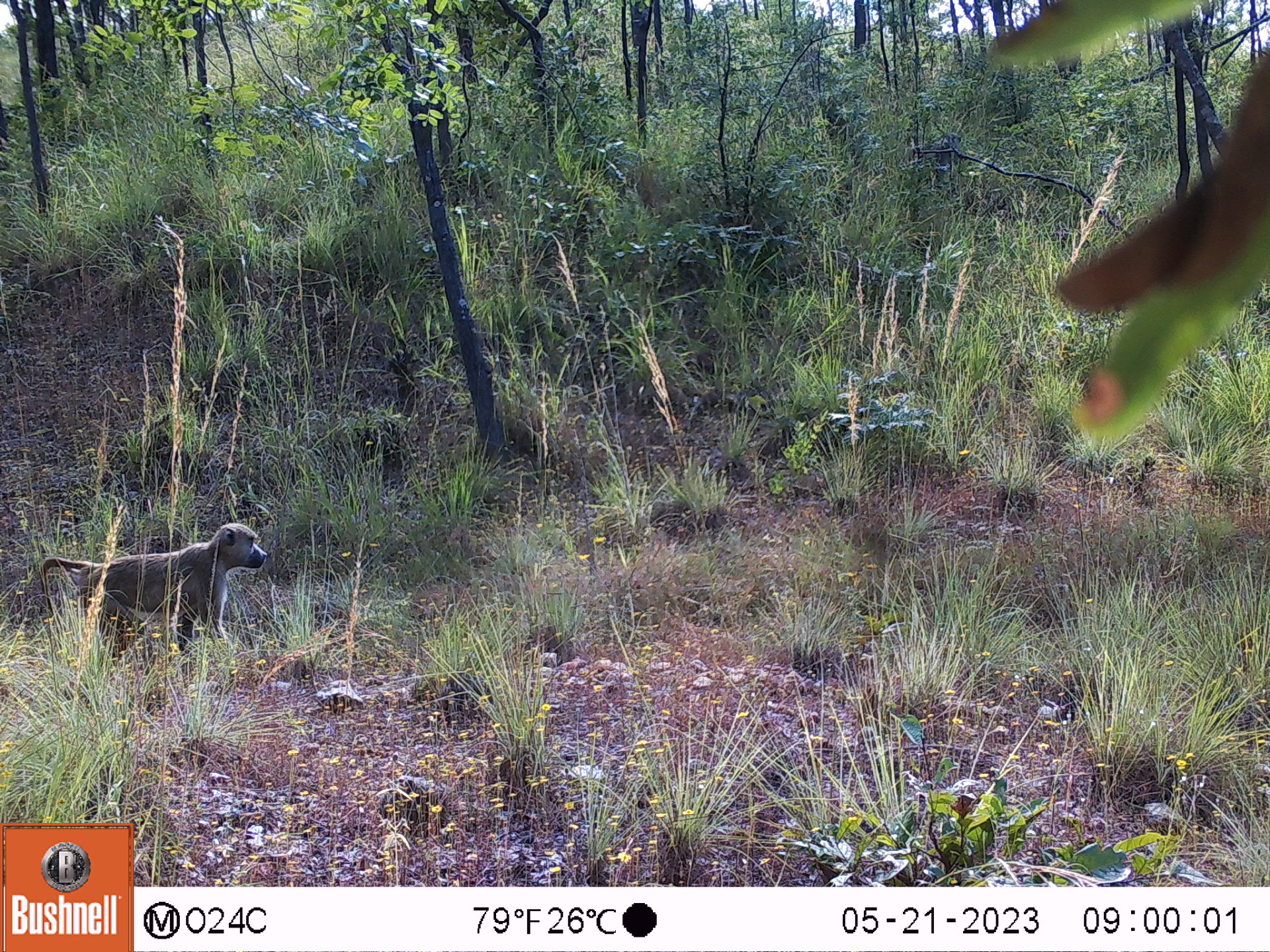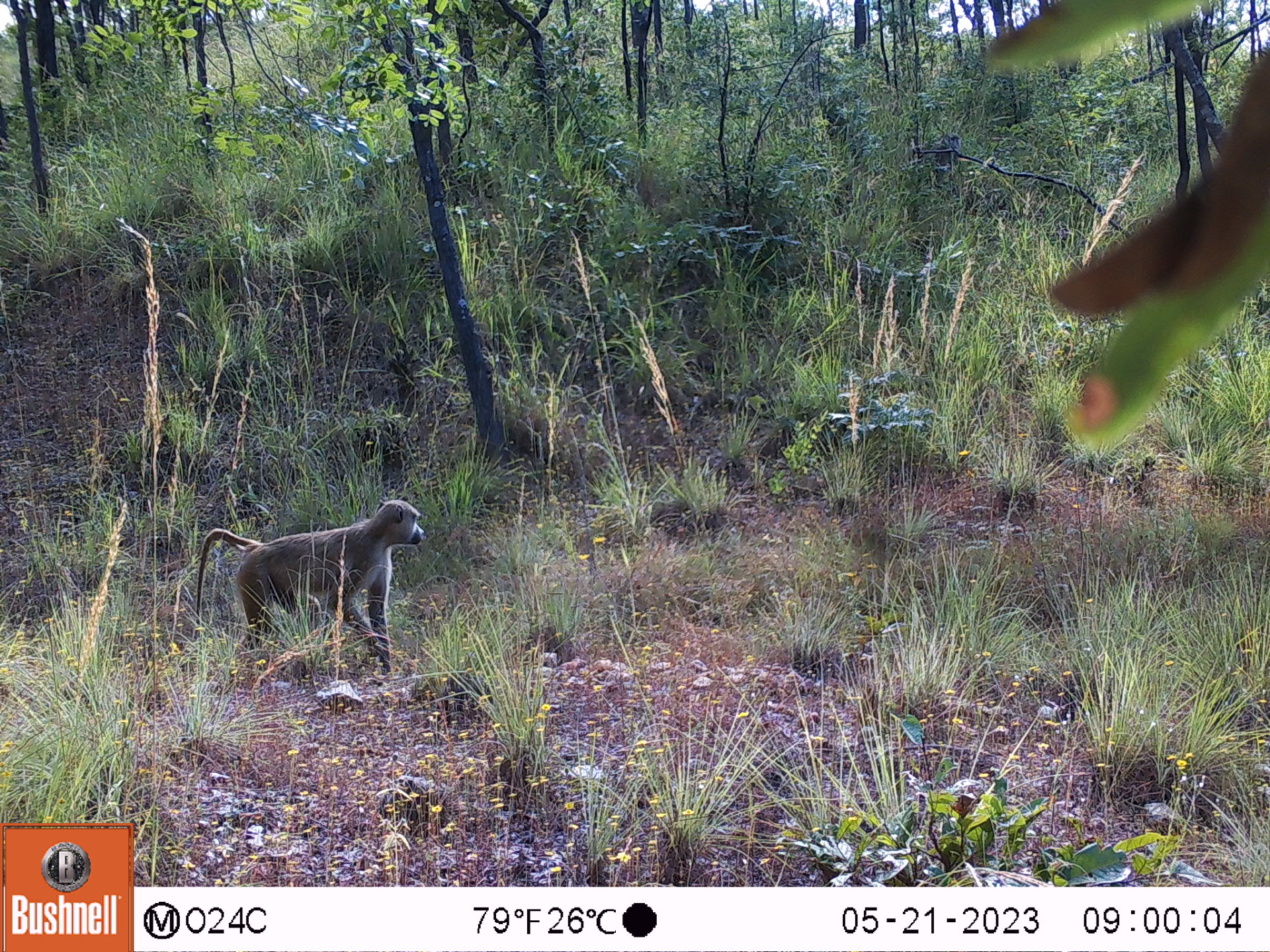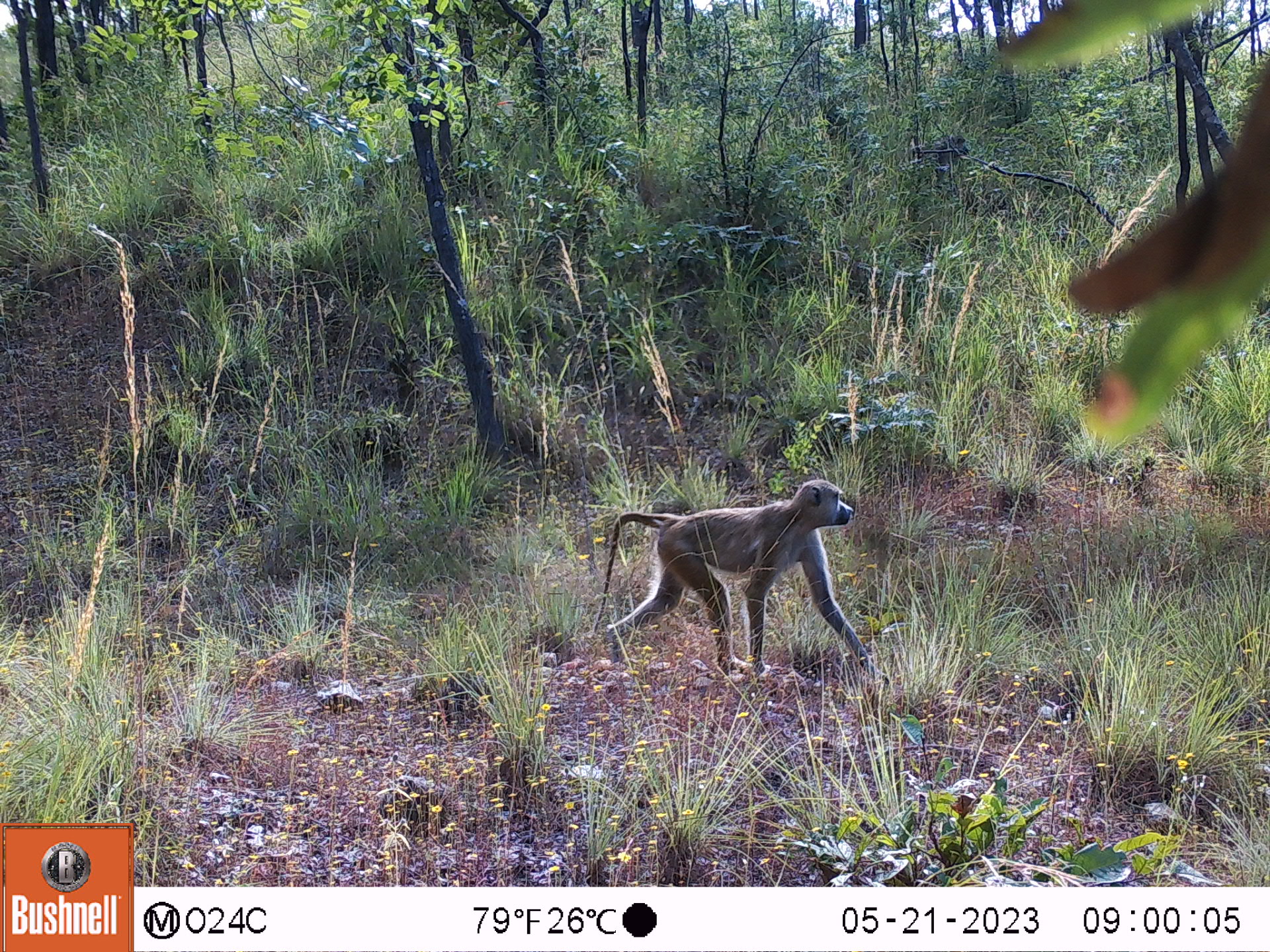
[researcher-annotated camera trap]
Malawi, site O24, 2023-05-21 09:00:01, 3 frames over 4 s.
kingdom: Animalia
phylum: Chordata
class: Mammalia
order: Primates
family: Cercopithecidae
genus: Papio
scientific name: Papio cynocephalus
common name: yellow baboon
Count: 1.